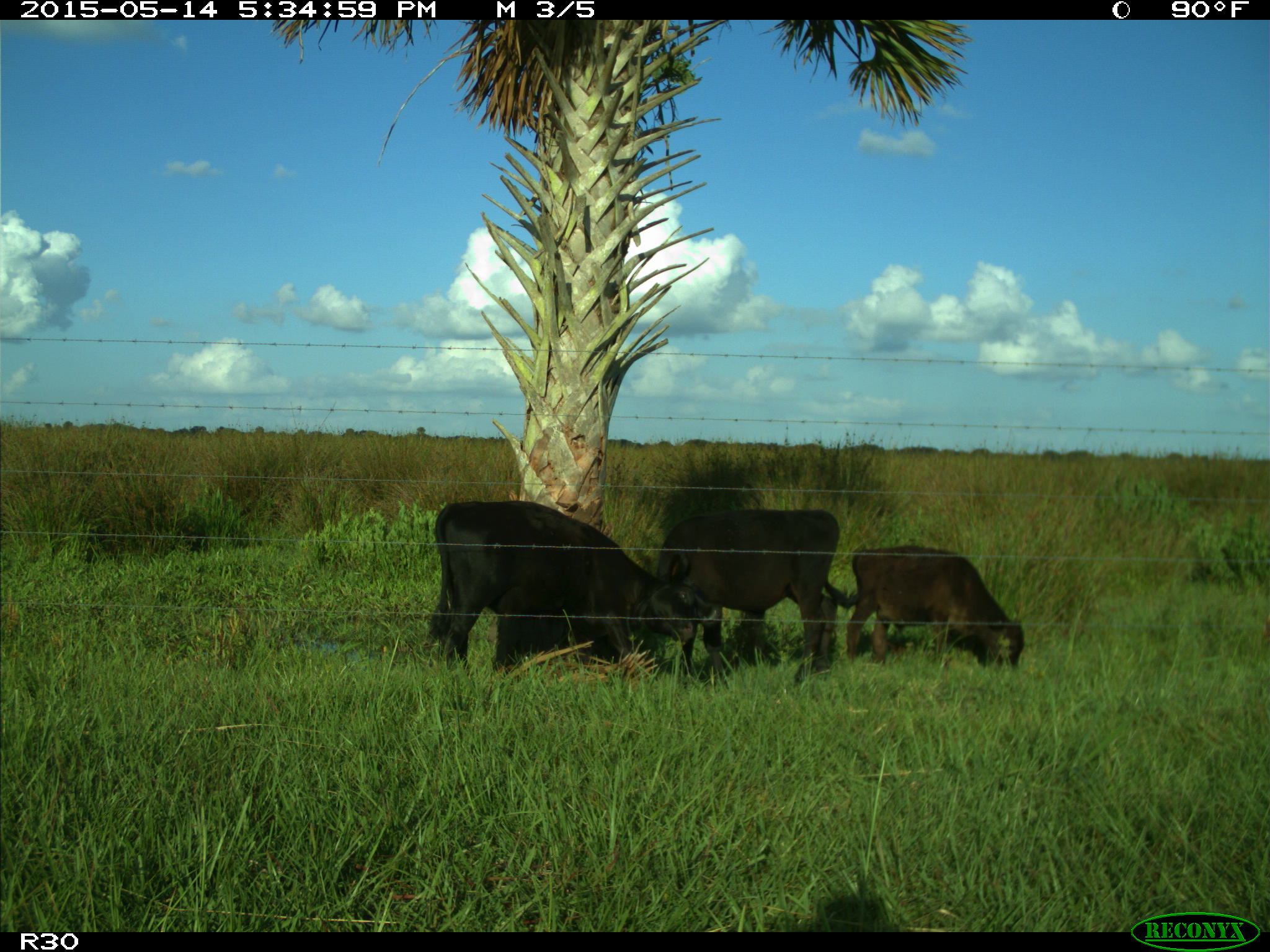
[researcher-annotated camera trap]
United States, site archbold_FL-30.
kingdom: Animalia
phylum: Chordata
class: Mammalia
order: Artiodactyla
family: Bovidae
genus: Bos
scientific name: Bos taurus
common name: domestic cow